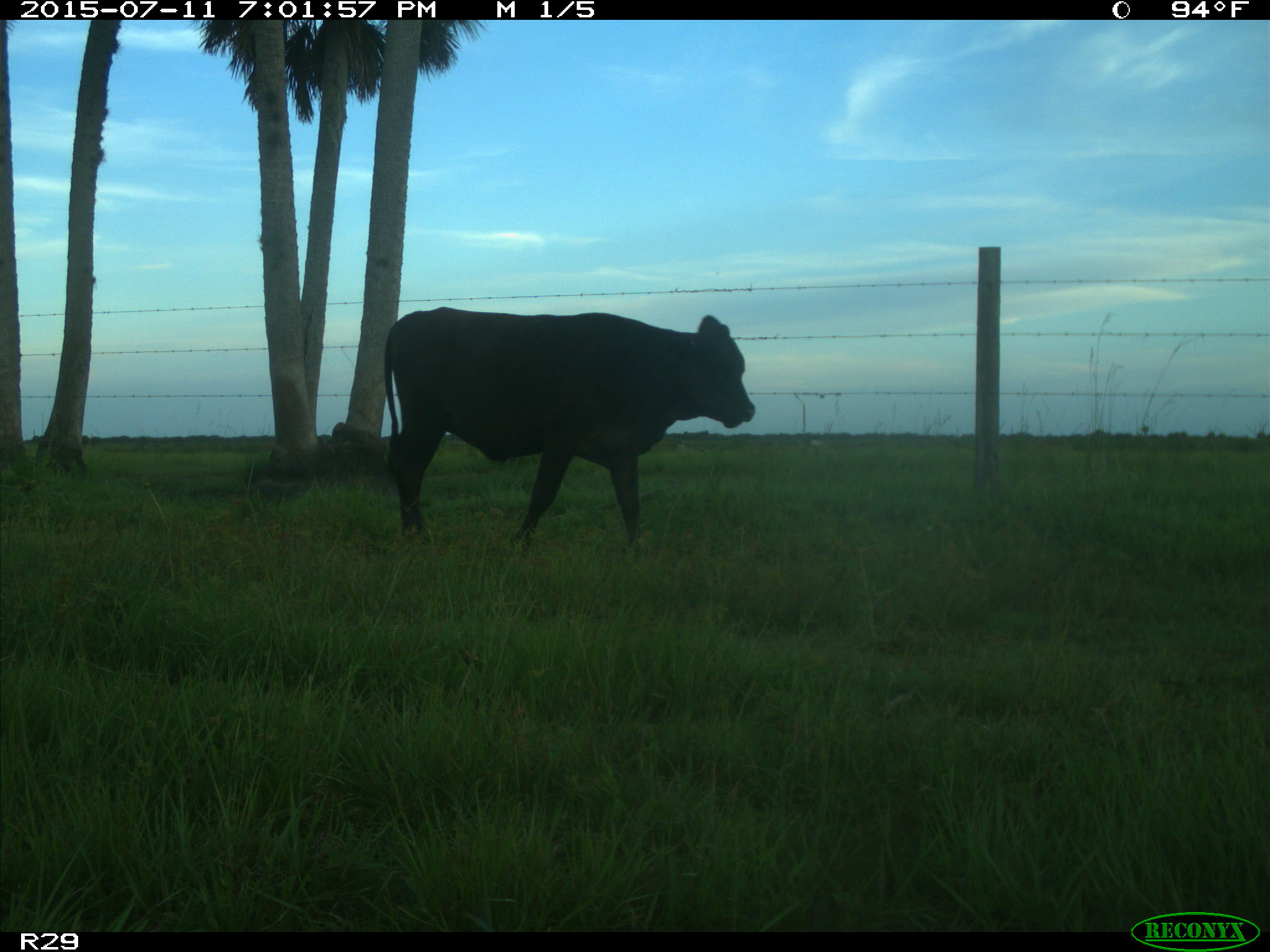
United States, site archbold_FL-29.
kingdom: Animalia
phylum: Chordata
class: Mammalia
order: Artiodactyla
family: Bovidae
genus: Bos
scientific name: Bos taurus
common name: domestic cow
Bos taurus (domestic cow).